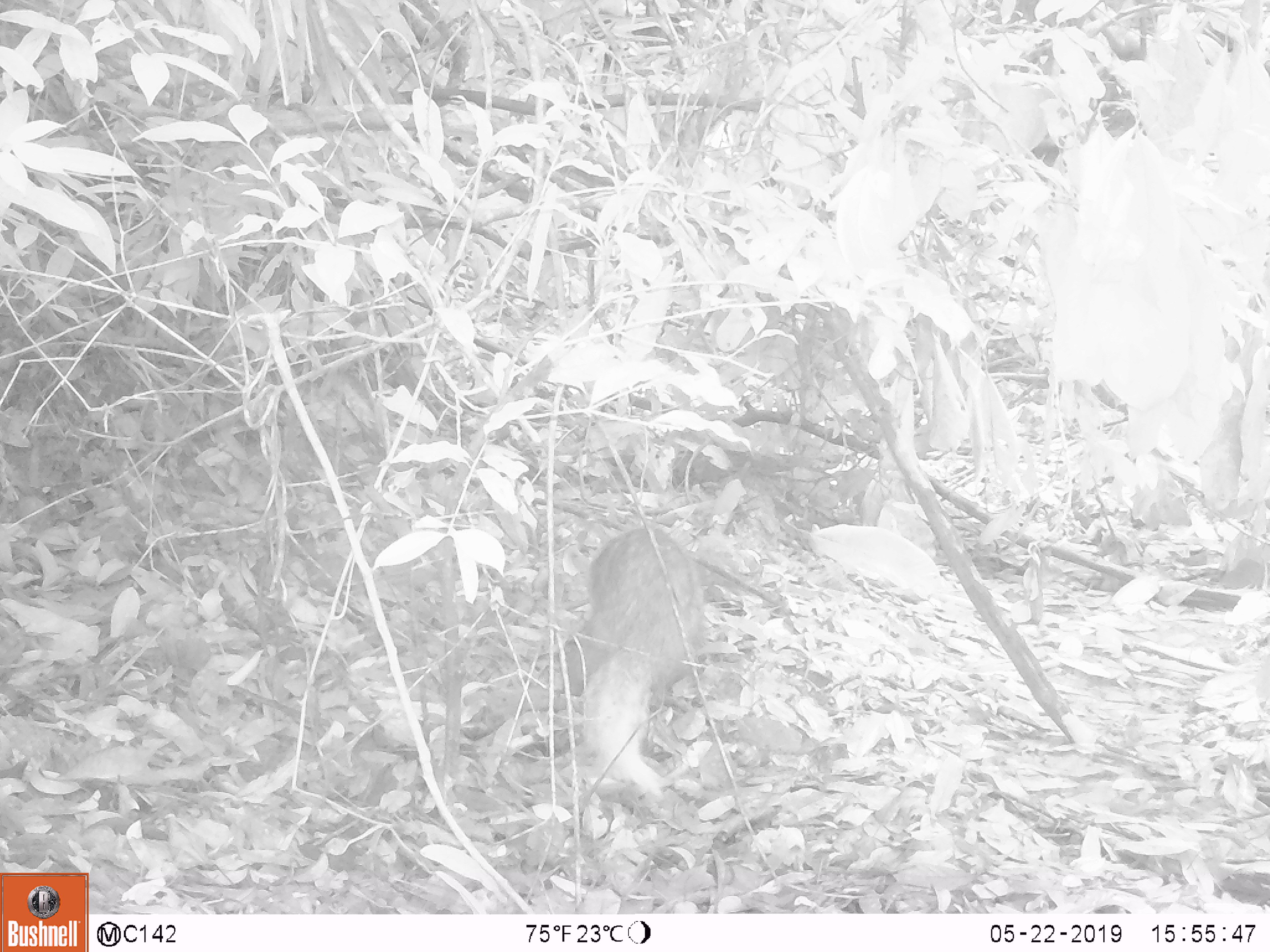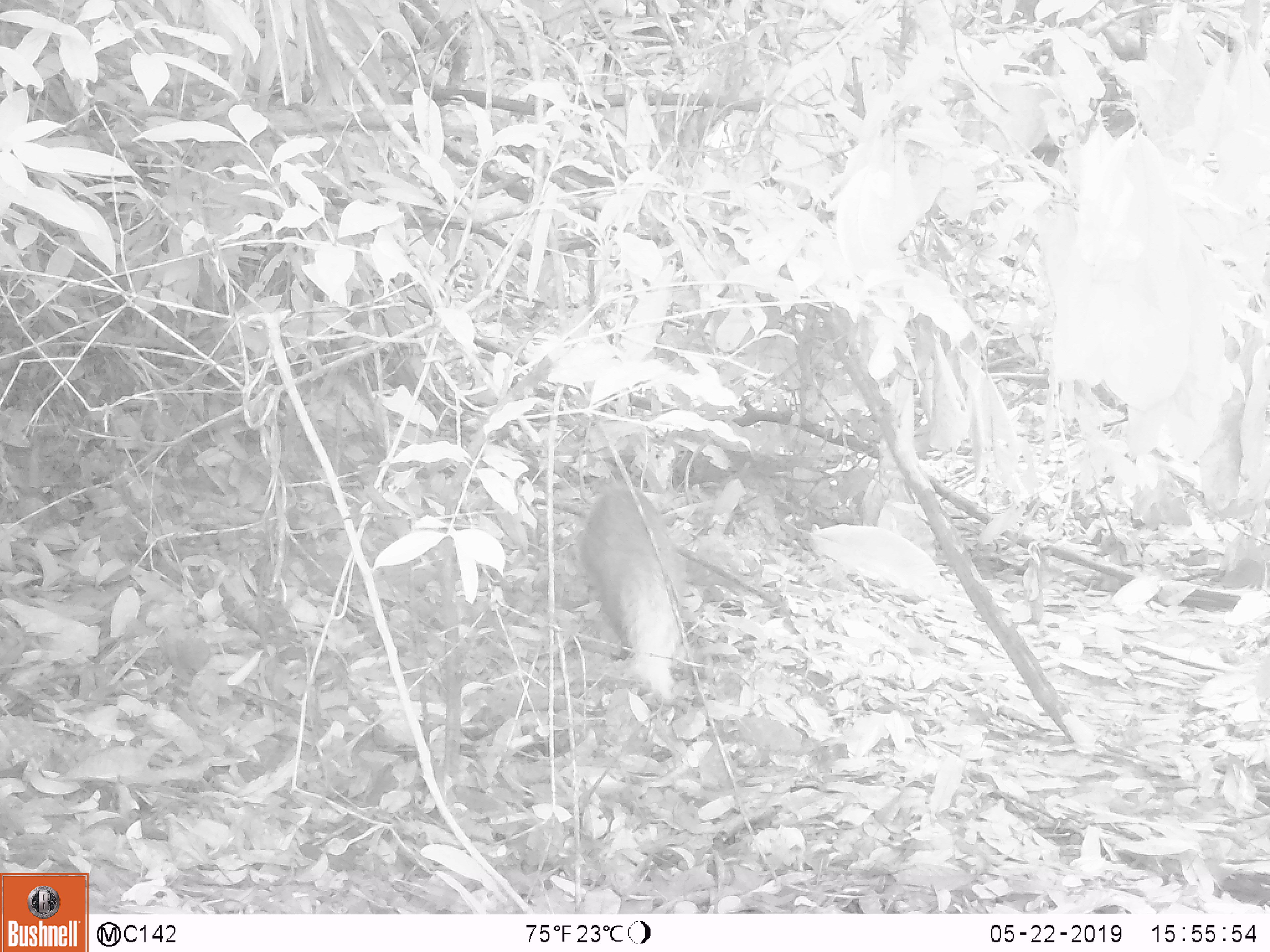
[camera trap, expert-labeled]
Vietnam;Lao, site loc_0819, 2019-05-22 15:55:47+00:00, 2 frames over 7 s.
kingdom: Animalia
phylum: Chordata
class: Mammalia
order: Carnivora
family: Herpestidae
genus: Urva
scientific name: Urva urva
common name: crab-eating mongoose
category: crab eating mongoose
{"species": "crab eating mongoose (crab-eating mongoose) (Urva urva)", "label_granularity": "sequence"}